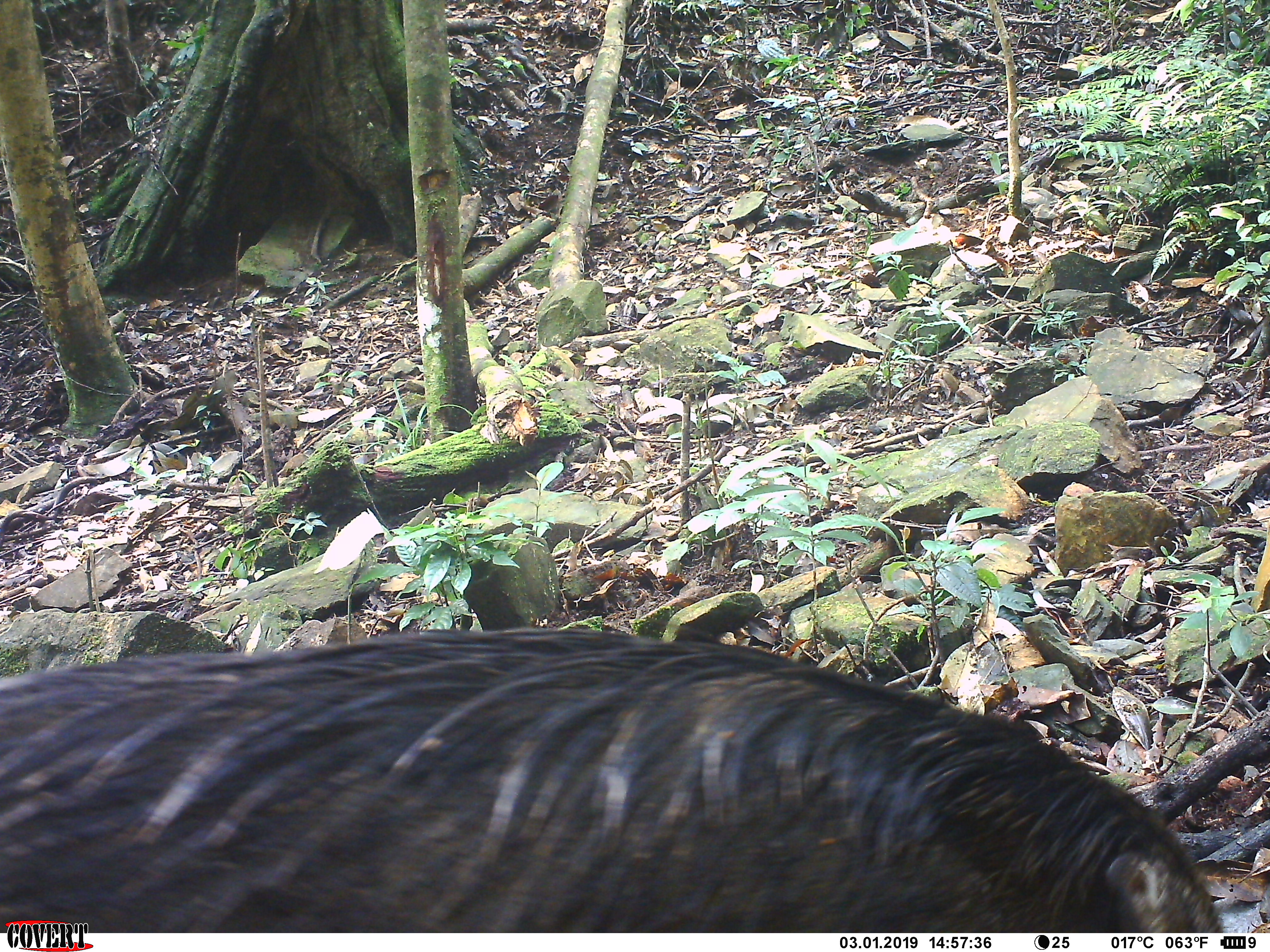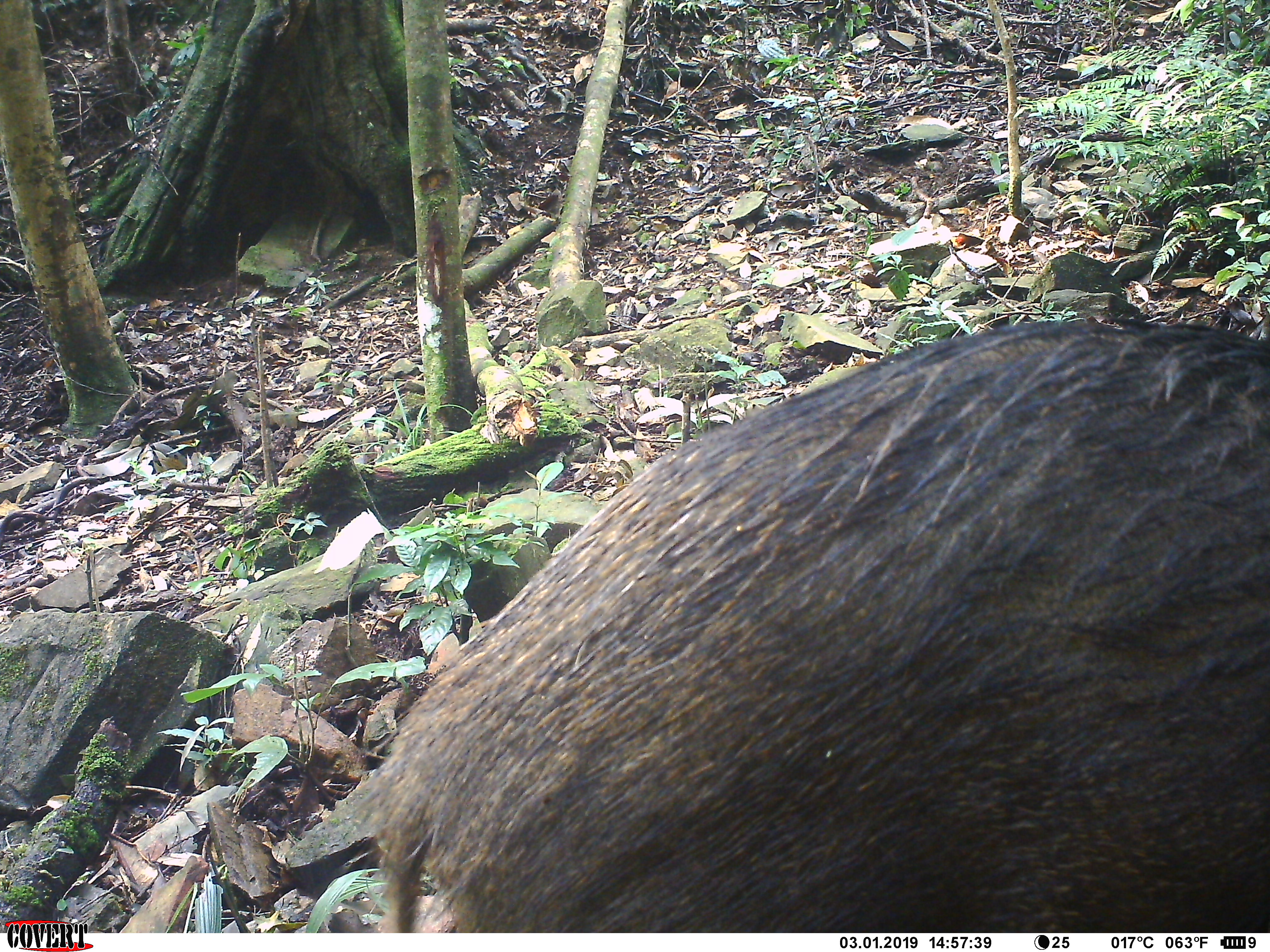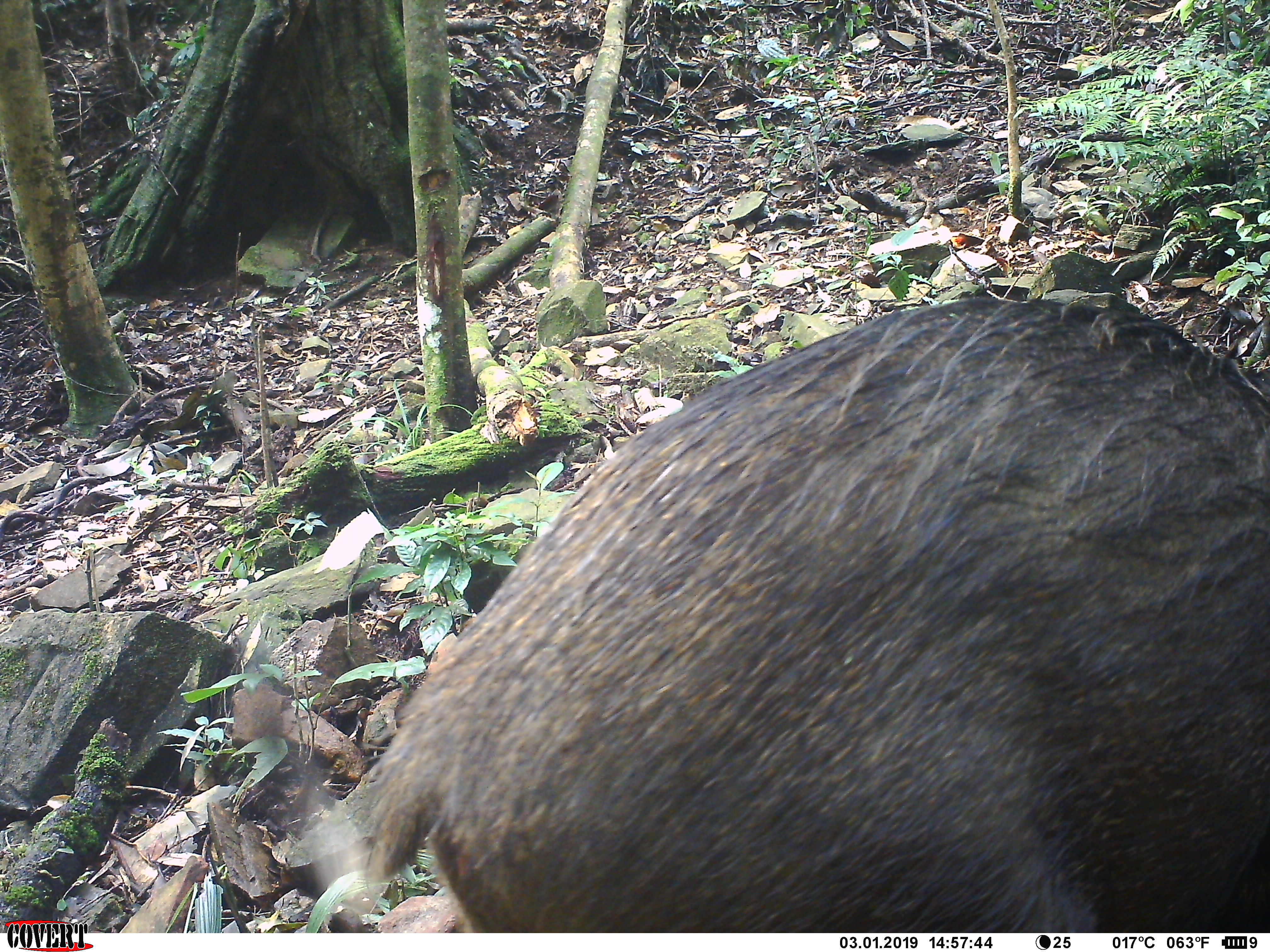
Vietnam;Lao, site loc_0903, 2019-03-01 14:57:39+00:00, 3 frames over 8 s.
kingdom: Animalia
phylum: Chordata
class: Mammalia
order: Artiodactyla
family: Suidae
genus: Sus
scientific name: Sus scrofa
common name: eurasian wild pig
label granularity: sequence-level